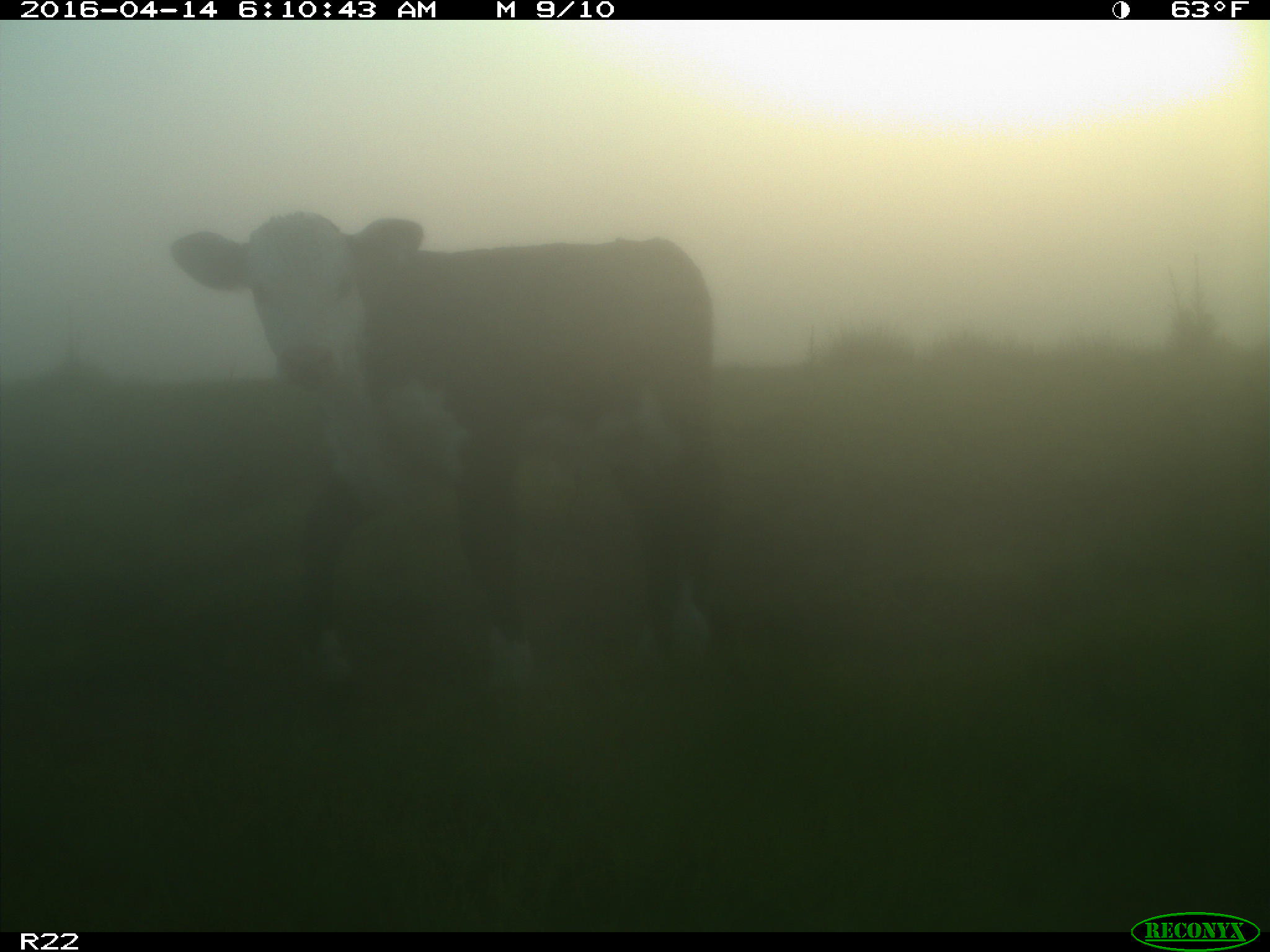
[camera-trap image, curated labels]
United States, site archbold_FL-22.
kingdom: Animalia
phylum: Chordata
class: Mammalia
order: Artiodactyla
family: Bovidae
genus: Bos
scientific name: Bos taurus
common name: domestic cow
Bos taurus (domestic cow).